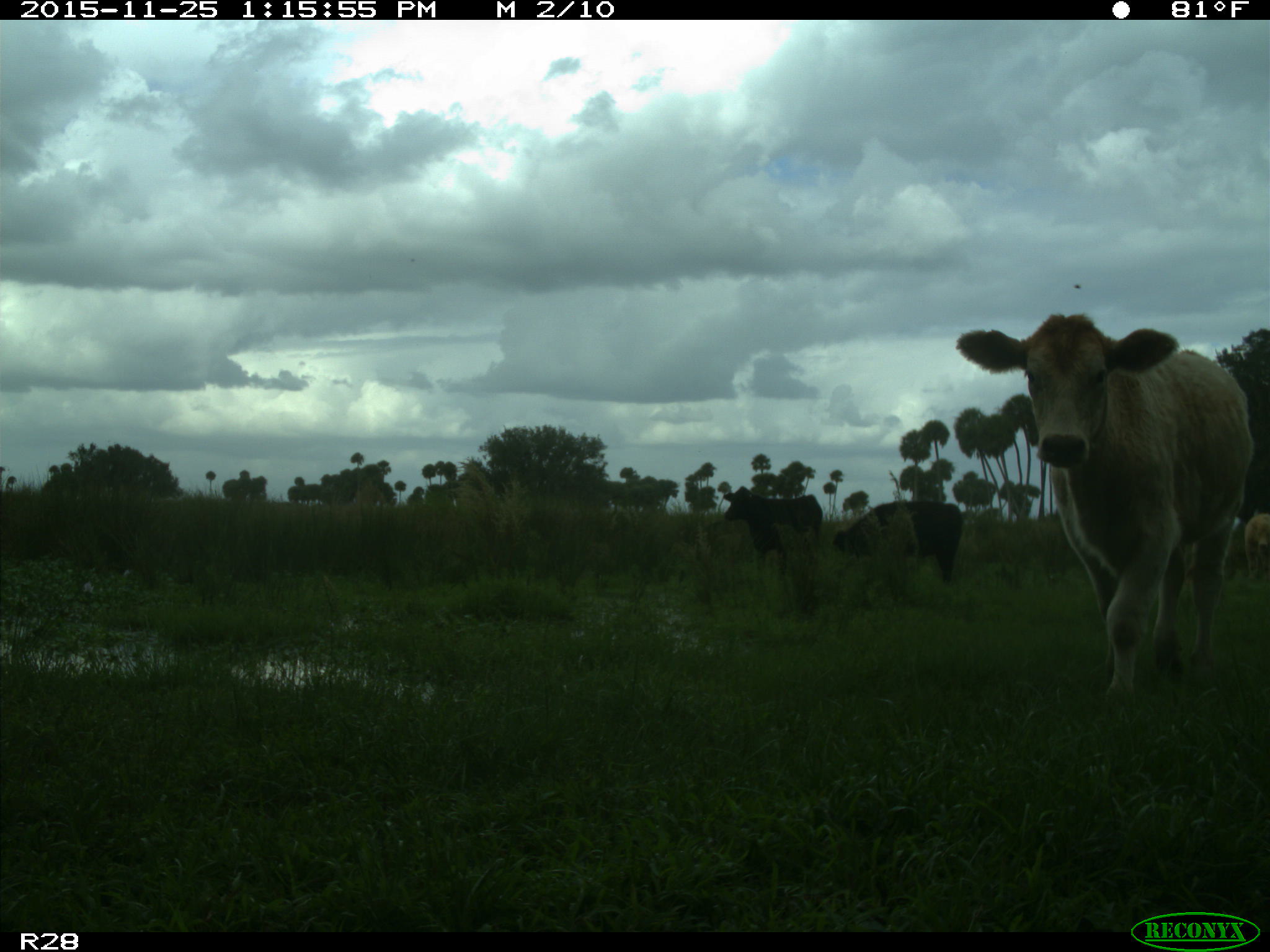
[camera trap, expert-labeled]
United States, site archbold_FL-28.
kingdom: Animalia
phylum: Chordata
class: Mammalia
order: Artiodactyla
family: Bovidae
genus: Bos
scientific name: Bos taurus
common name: domestic cow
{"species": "Bos taurus (domestic cow)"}